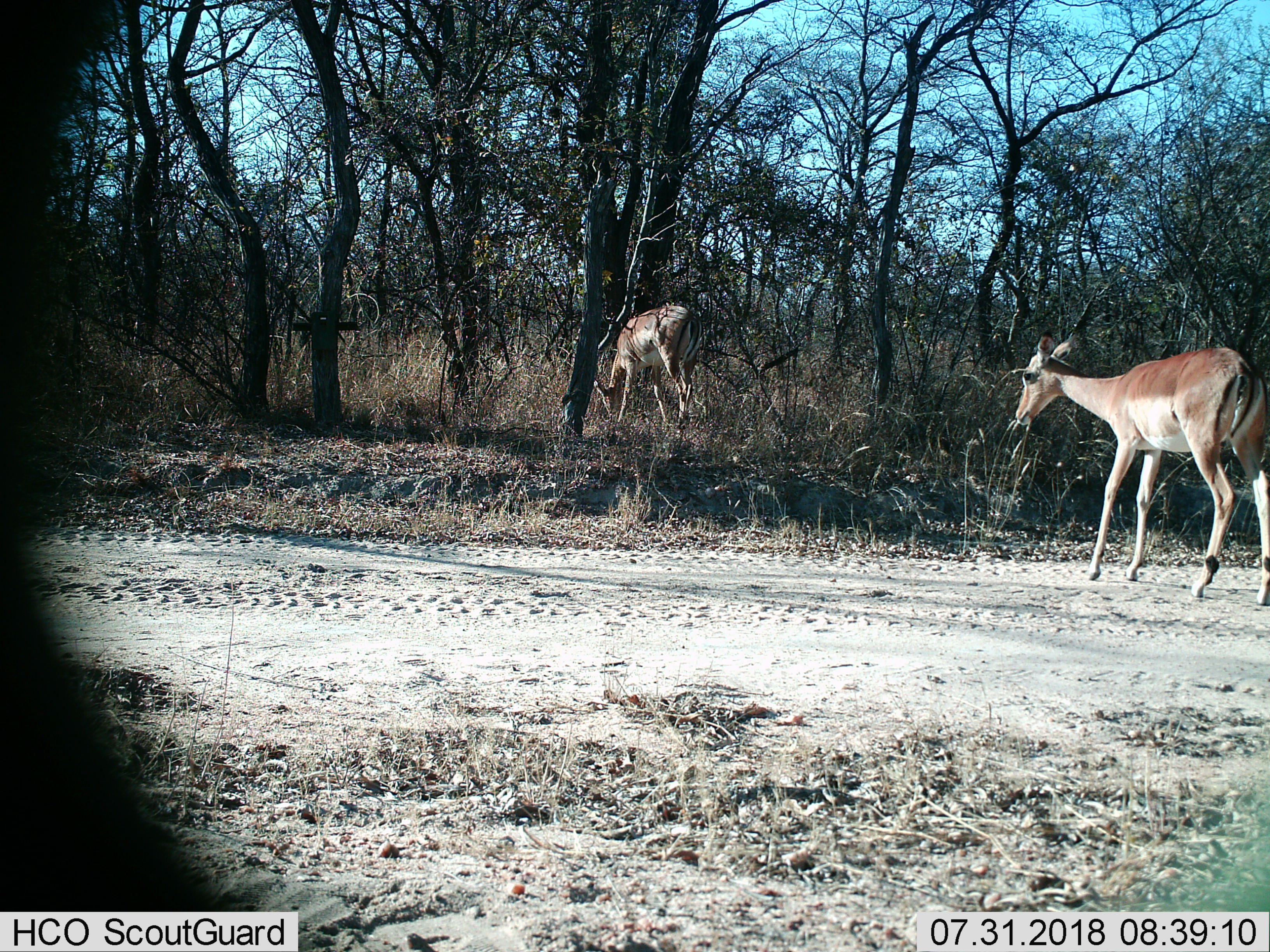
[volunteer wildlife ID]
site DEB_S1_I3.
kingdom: Animalia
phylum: Chordata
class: Mammalia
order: Artiodactyla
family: Bovidae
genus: Aepyceros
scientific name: Aepyceros melampus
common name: impala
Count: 2.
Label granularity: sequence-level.